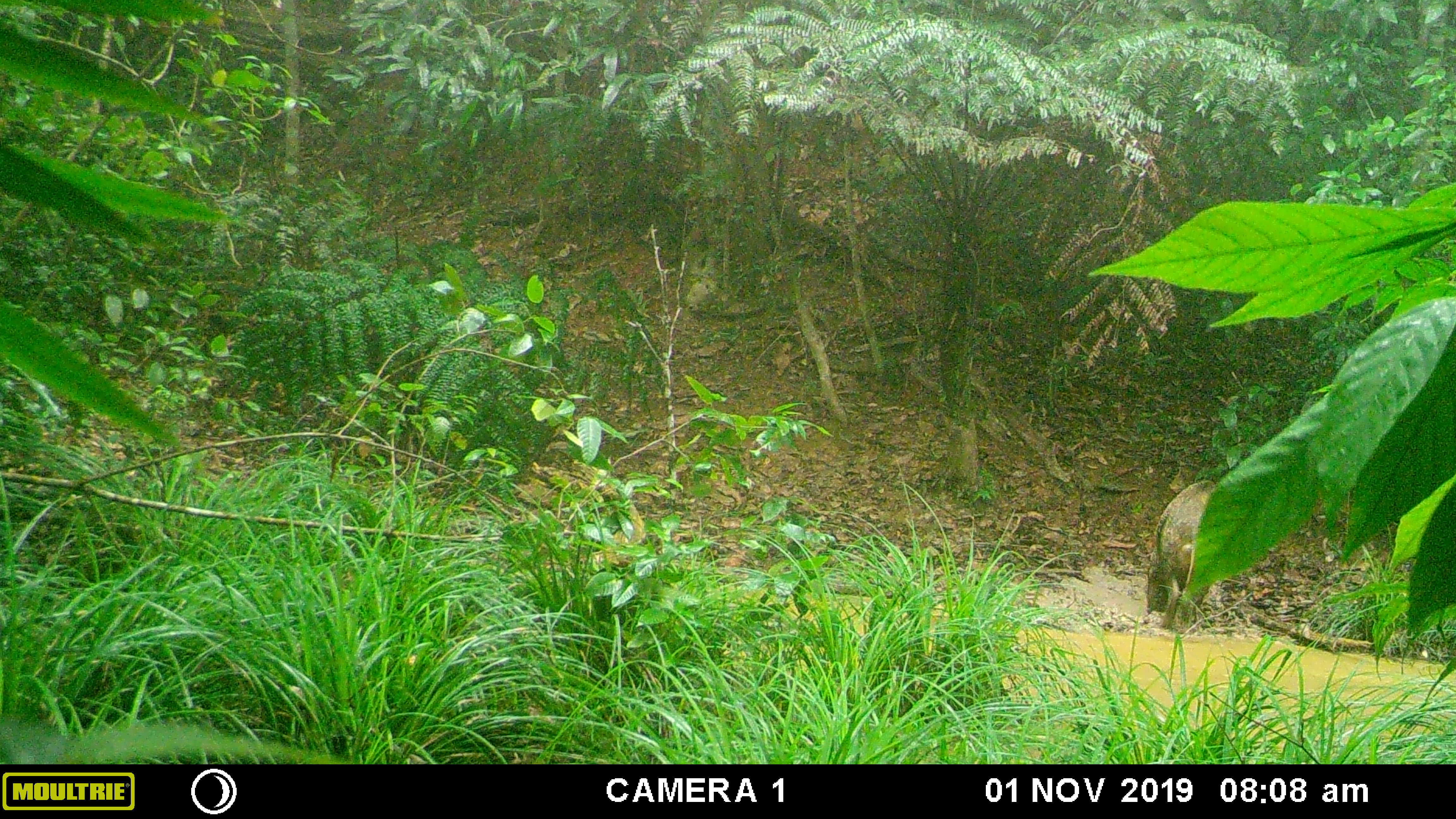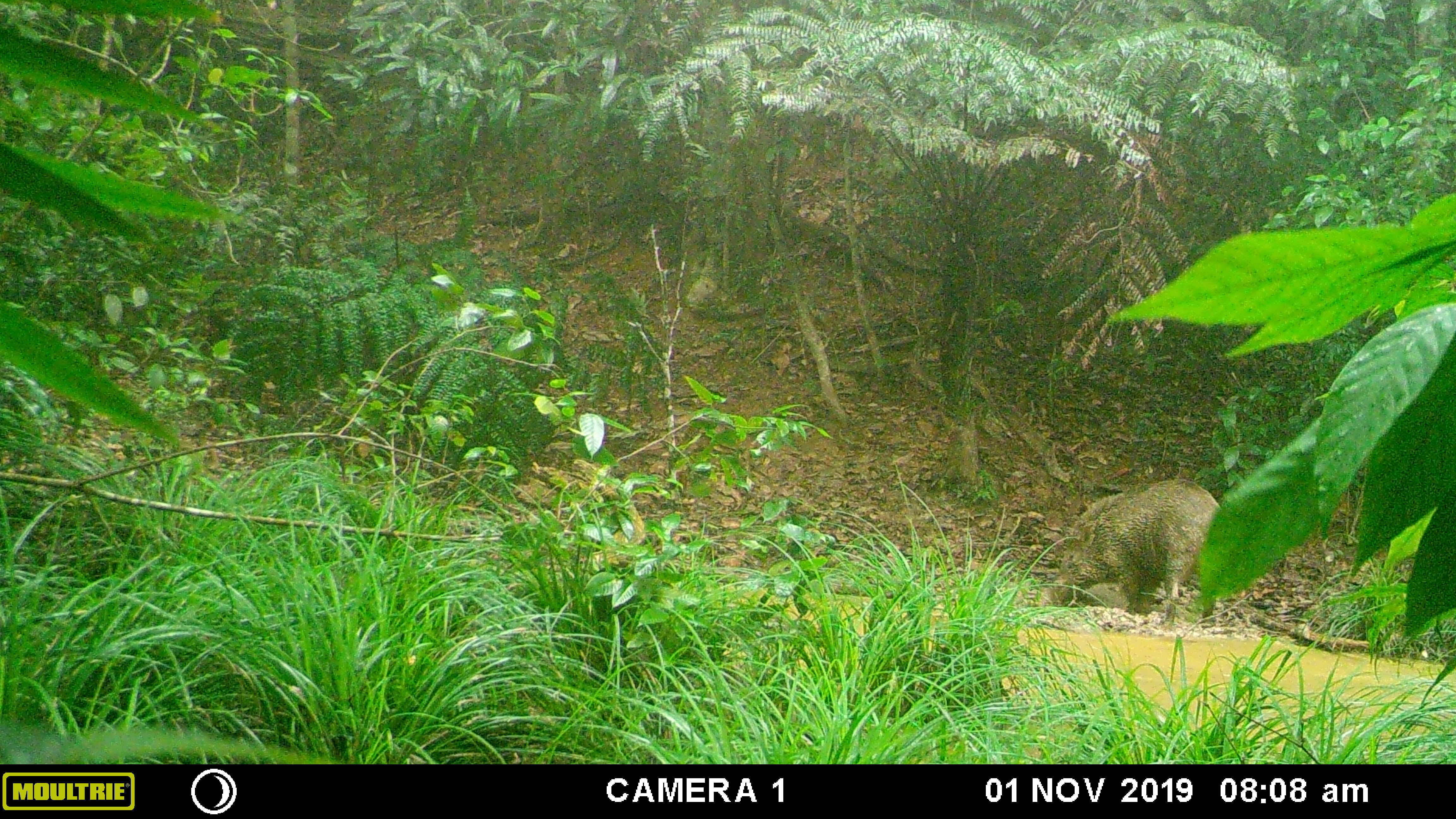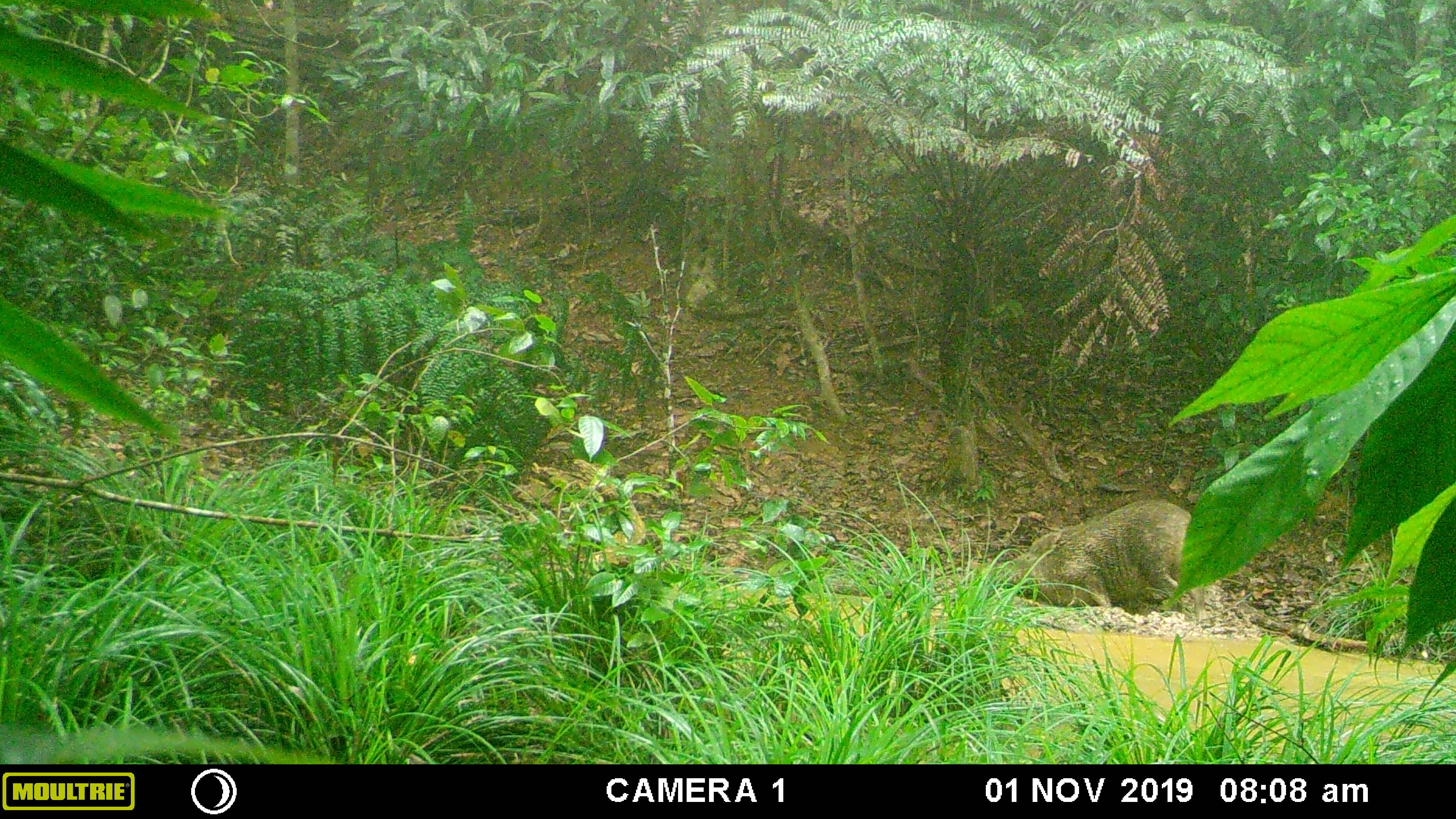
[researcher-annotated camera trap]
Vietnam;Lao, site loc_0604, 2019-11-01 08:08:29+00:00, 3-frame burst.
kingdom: Animalia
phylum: Chordata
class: Mammalia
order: Artiodactyla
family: Suidae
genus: Sus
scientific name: Sus scrofa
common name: eurasian wild pig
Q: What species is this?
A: Eurasian wild pig (Sus scrofa).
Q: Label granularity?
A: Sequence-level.